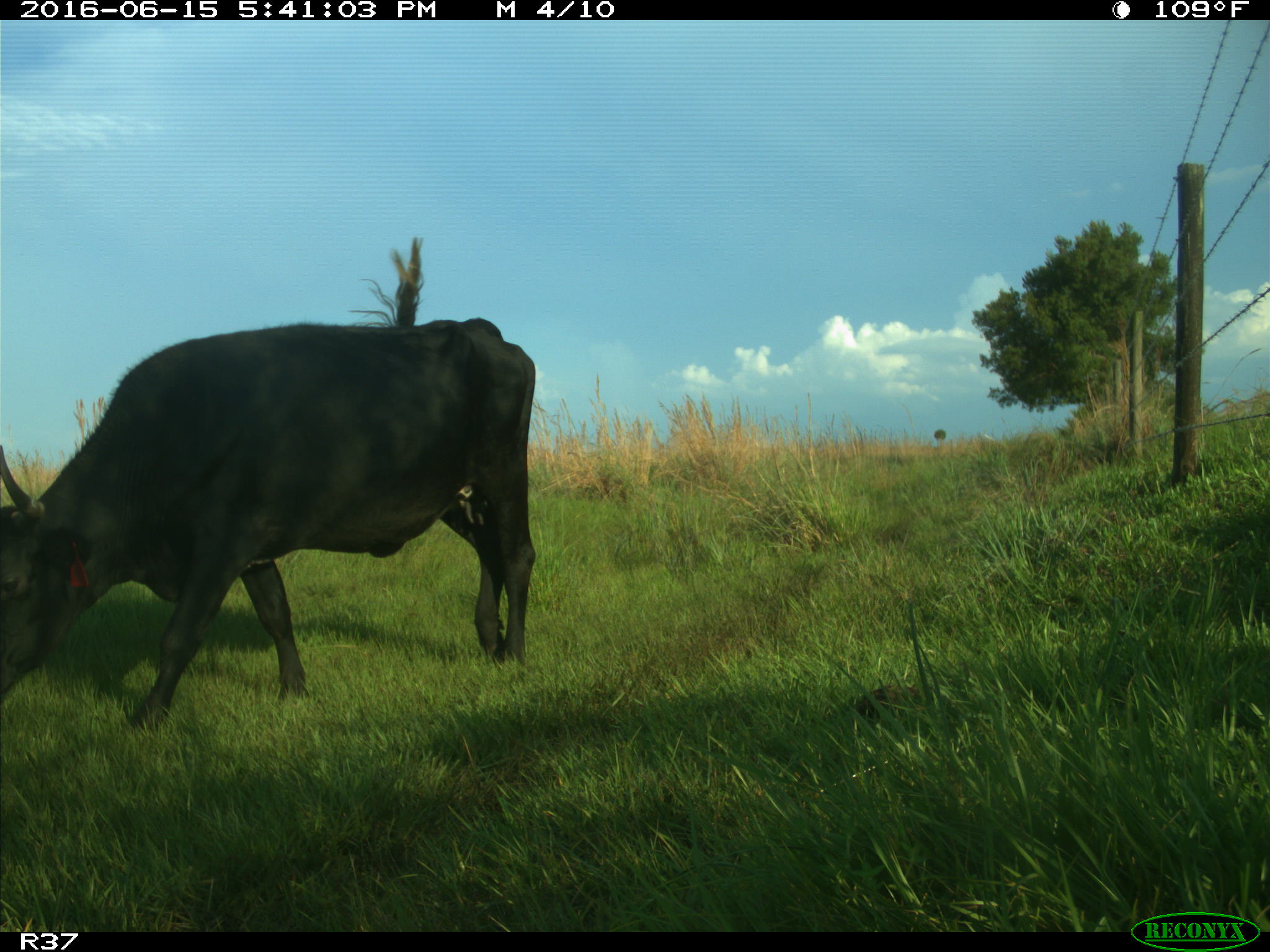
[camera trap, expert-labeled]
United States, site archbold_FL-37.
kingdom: Animalia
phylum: Chordata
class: Mammalia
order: Artiodactyla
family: Bovidae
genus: Bos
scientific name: Bos taurus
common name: domestic cow